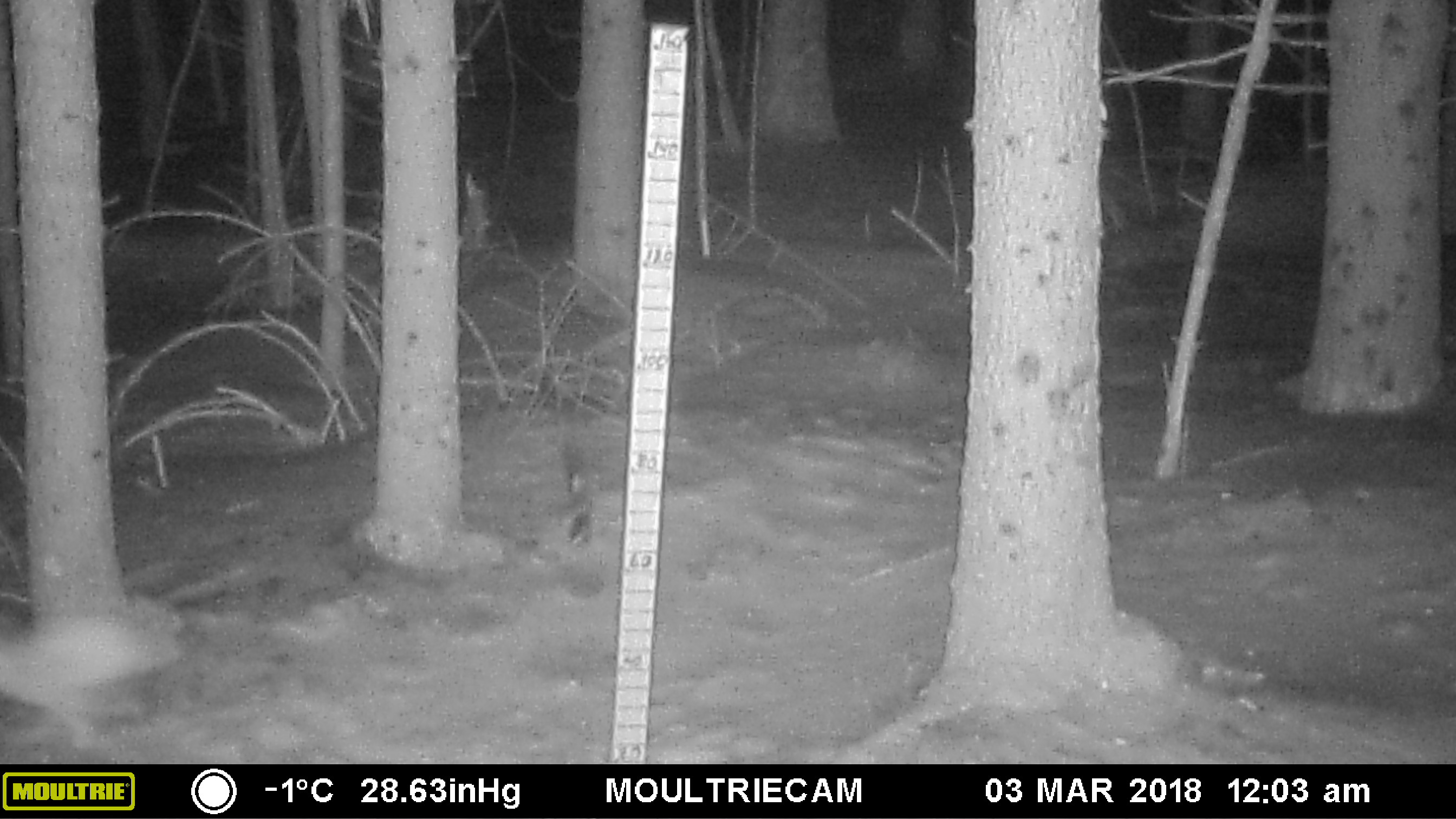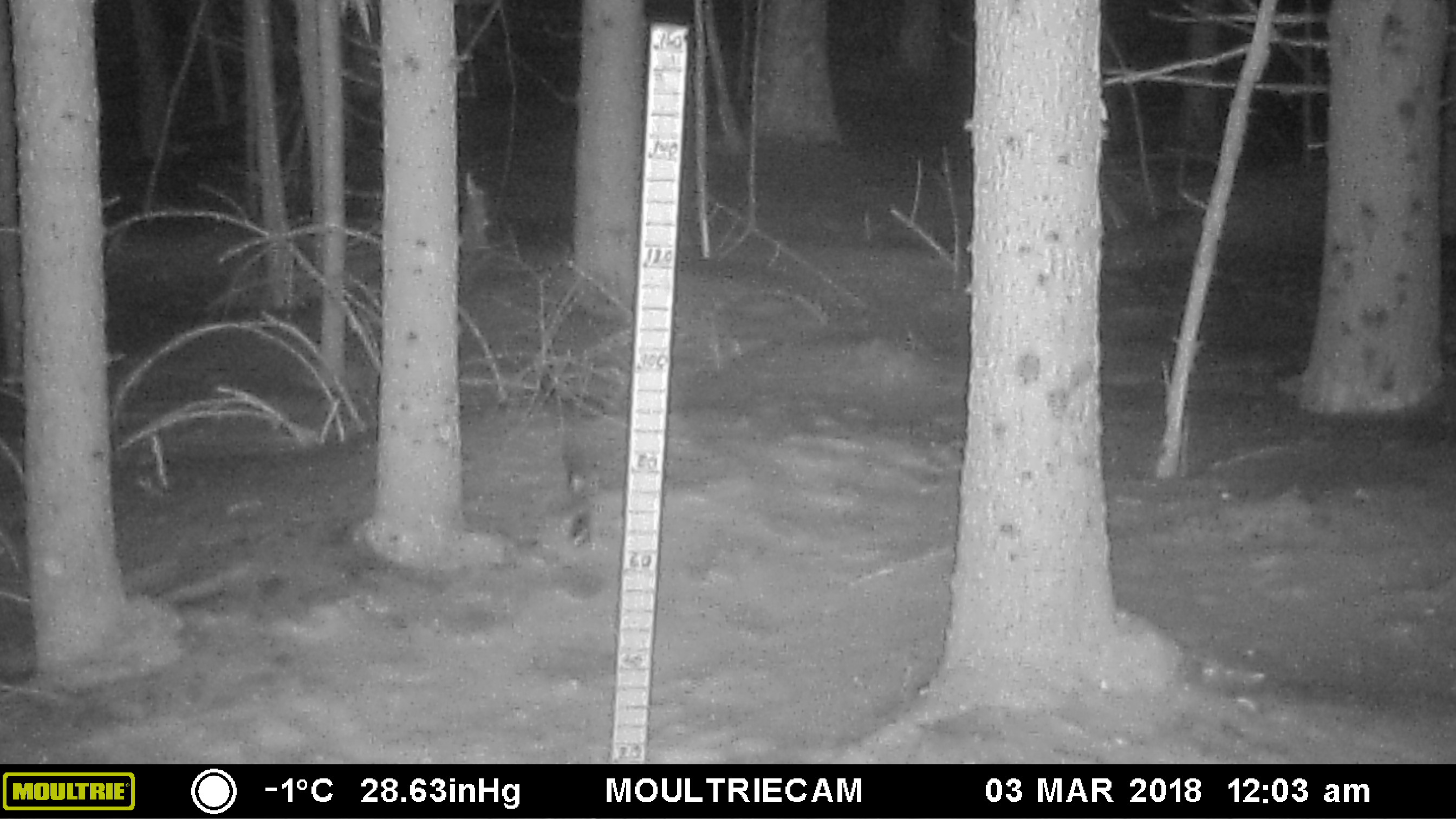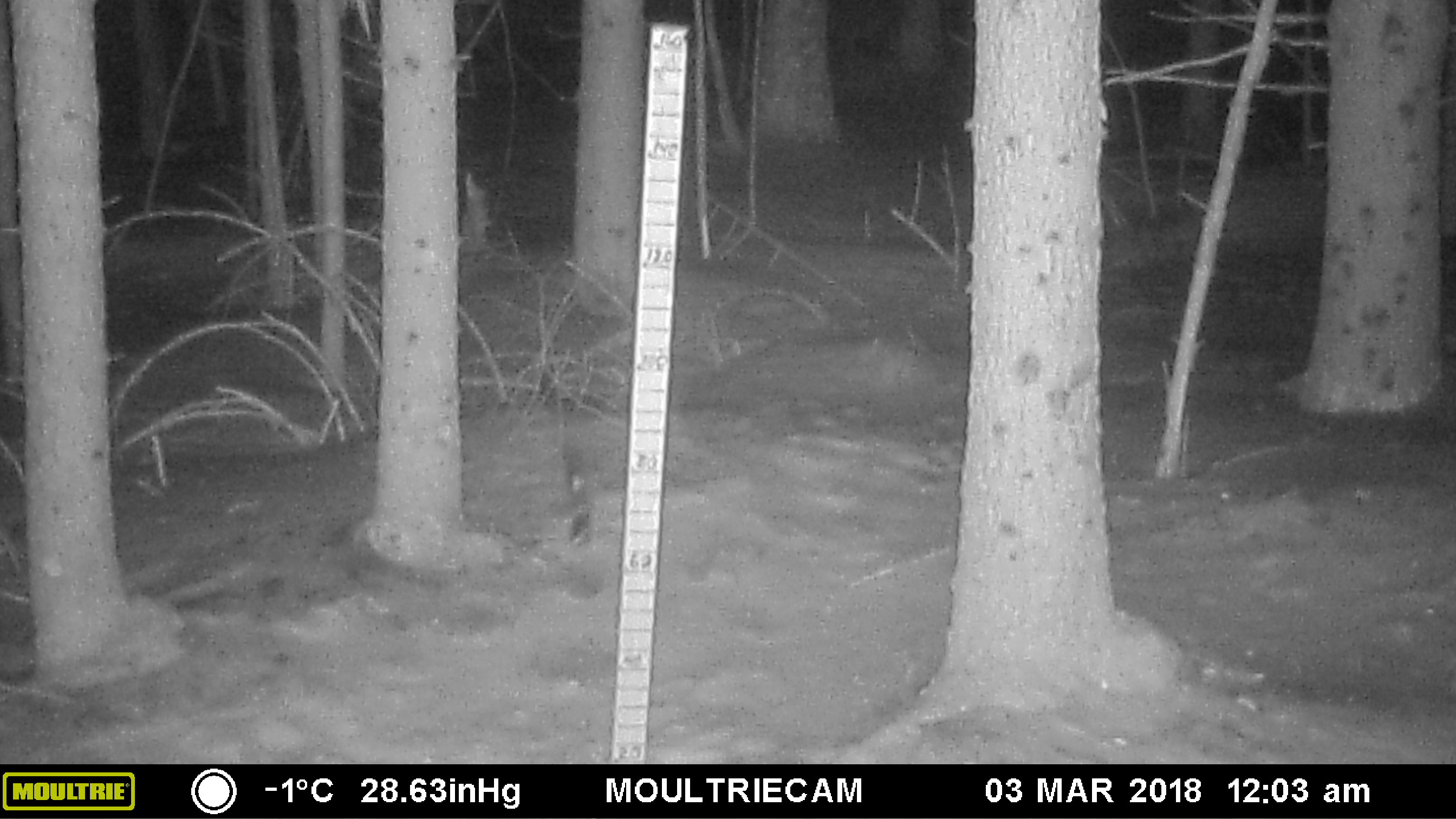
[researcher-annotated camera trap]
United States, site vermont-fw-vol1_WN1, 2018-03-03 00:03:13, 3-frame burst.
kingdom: Animalia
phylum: Chordata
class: Mammalia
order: Lagomorpha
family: Leporidae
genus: Lepus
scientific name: Lepus americanus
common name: snowshoe hare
Snowshoe hare (Lepus americanus).